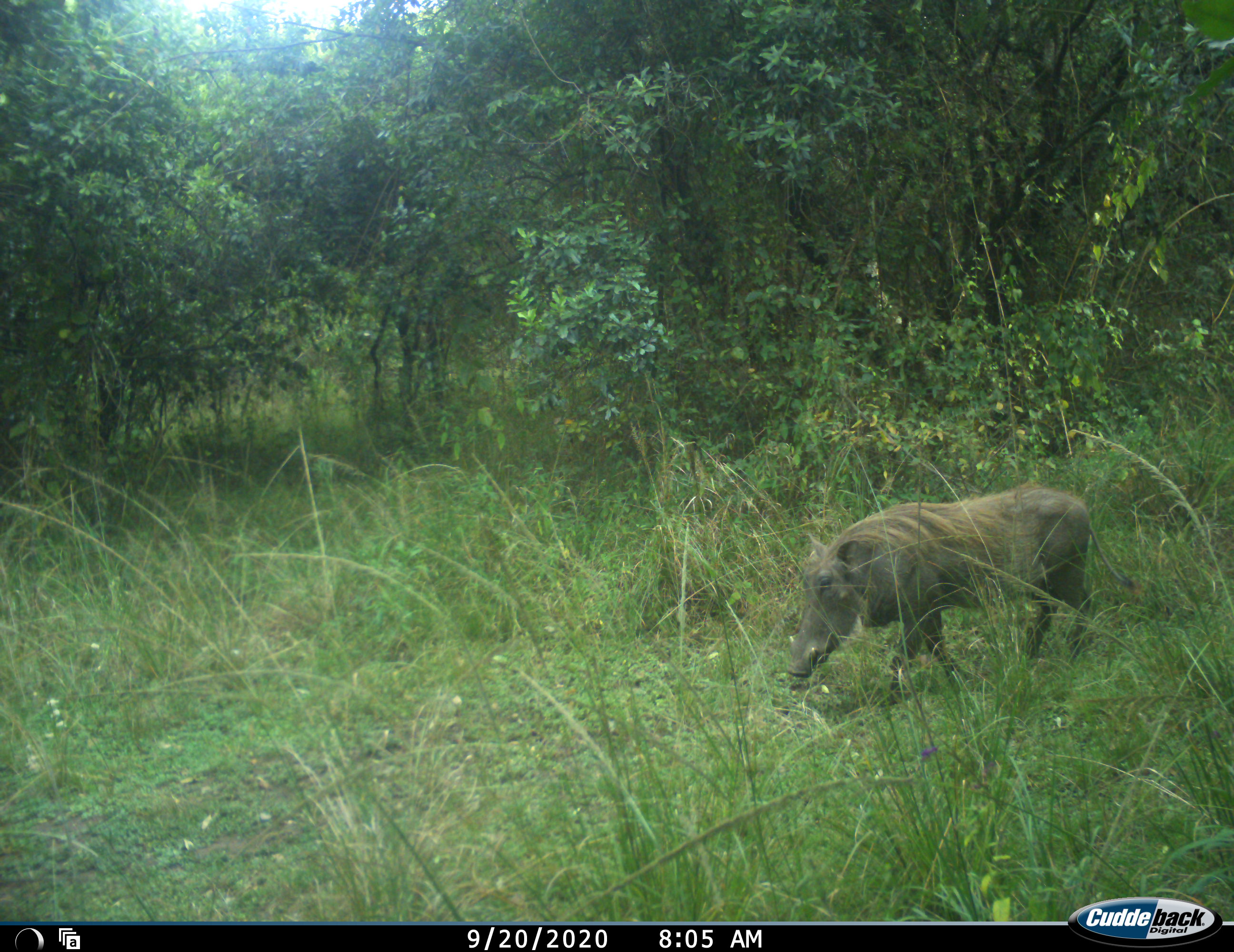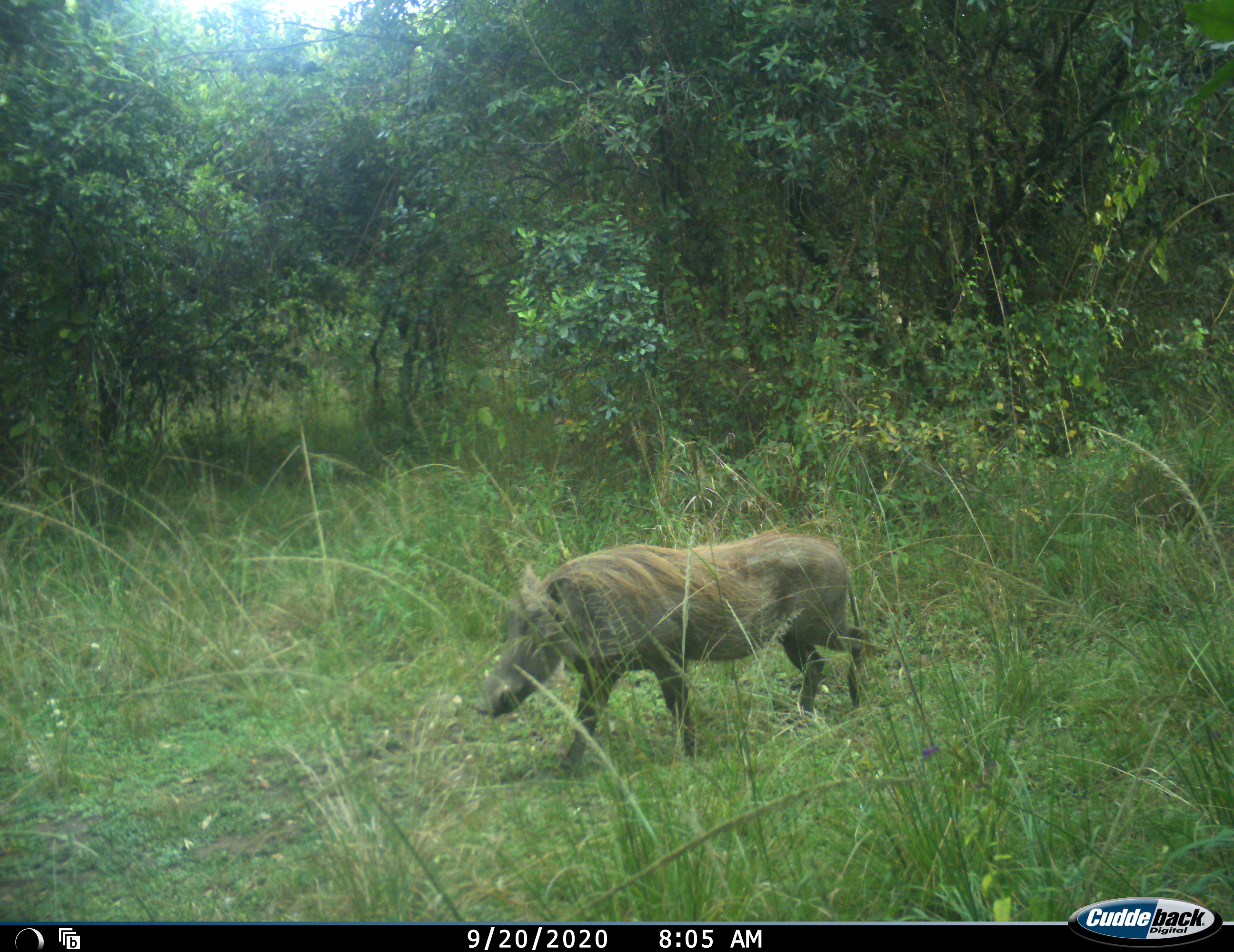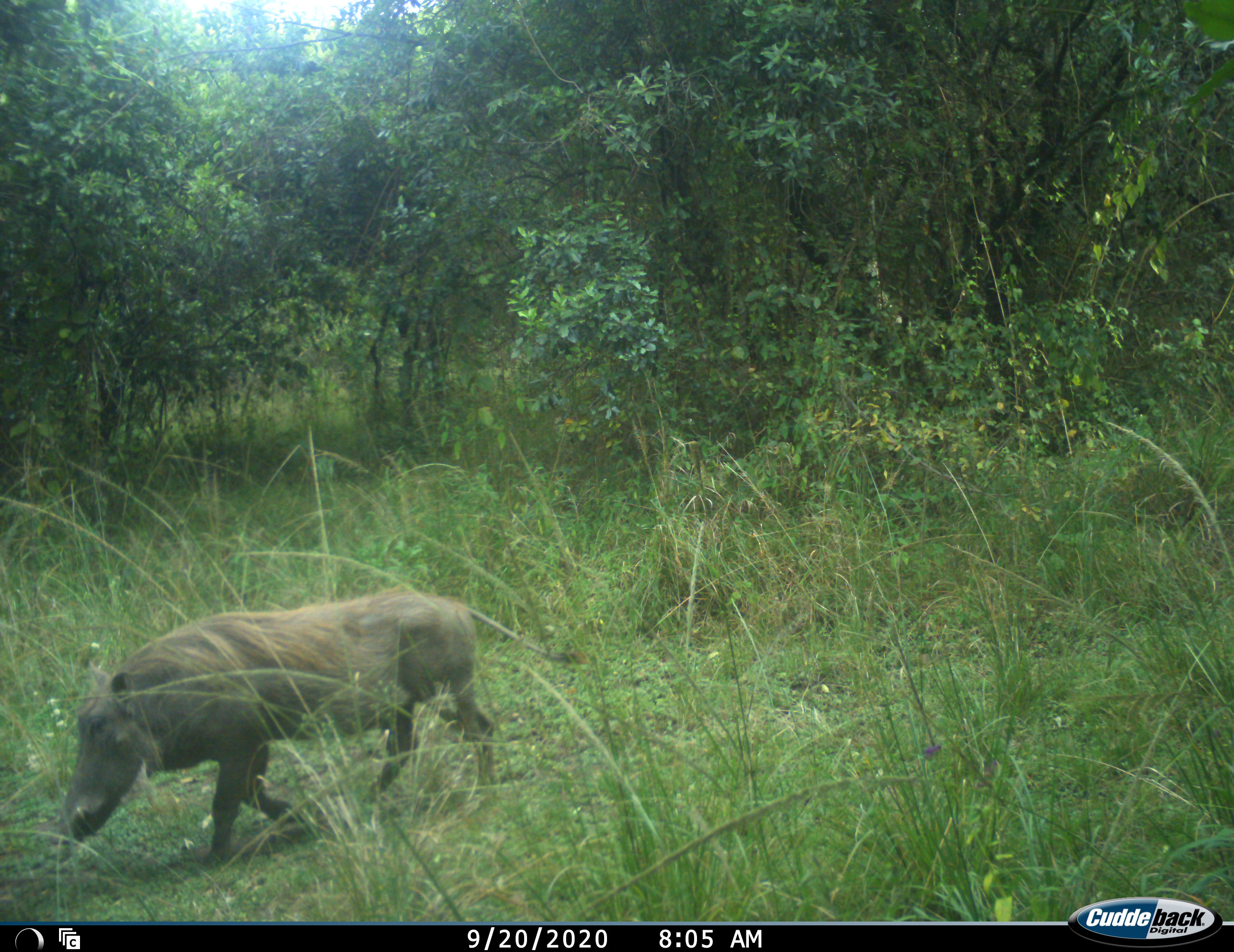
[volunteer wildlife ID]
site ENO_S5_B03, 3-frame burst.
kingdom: Animalia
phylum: Chordata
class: Mammalia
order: Artiodactyla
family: Suidae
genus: Phacochoerus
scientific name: Phacochoerus africanus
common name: warthog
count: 1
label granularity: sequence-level